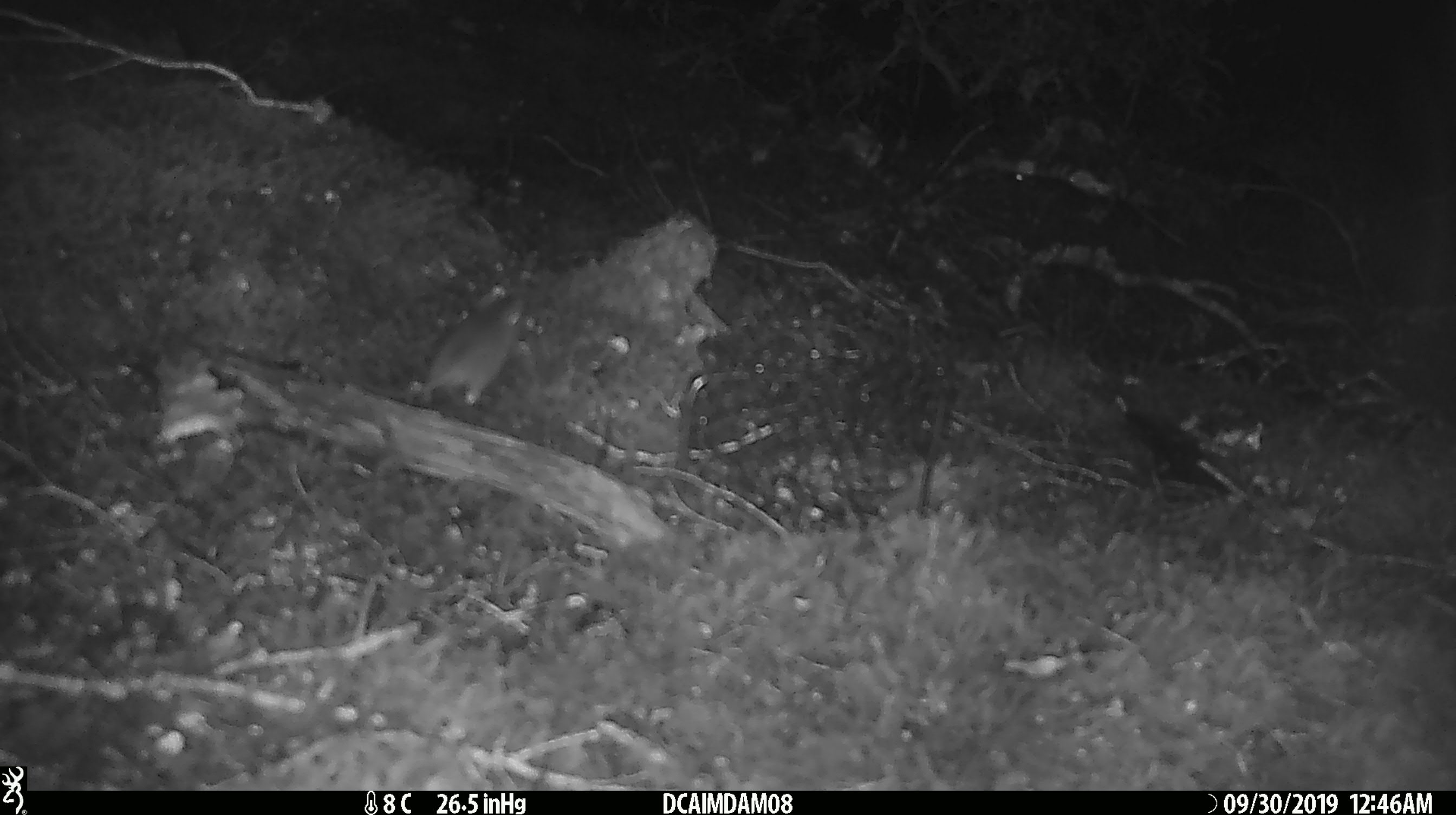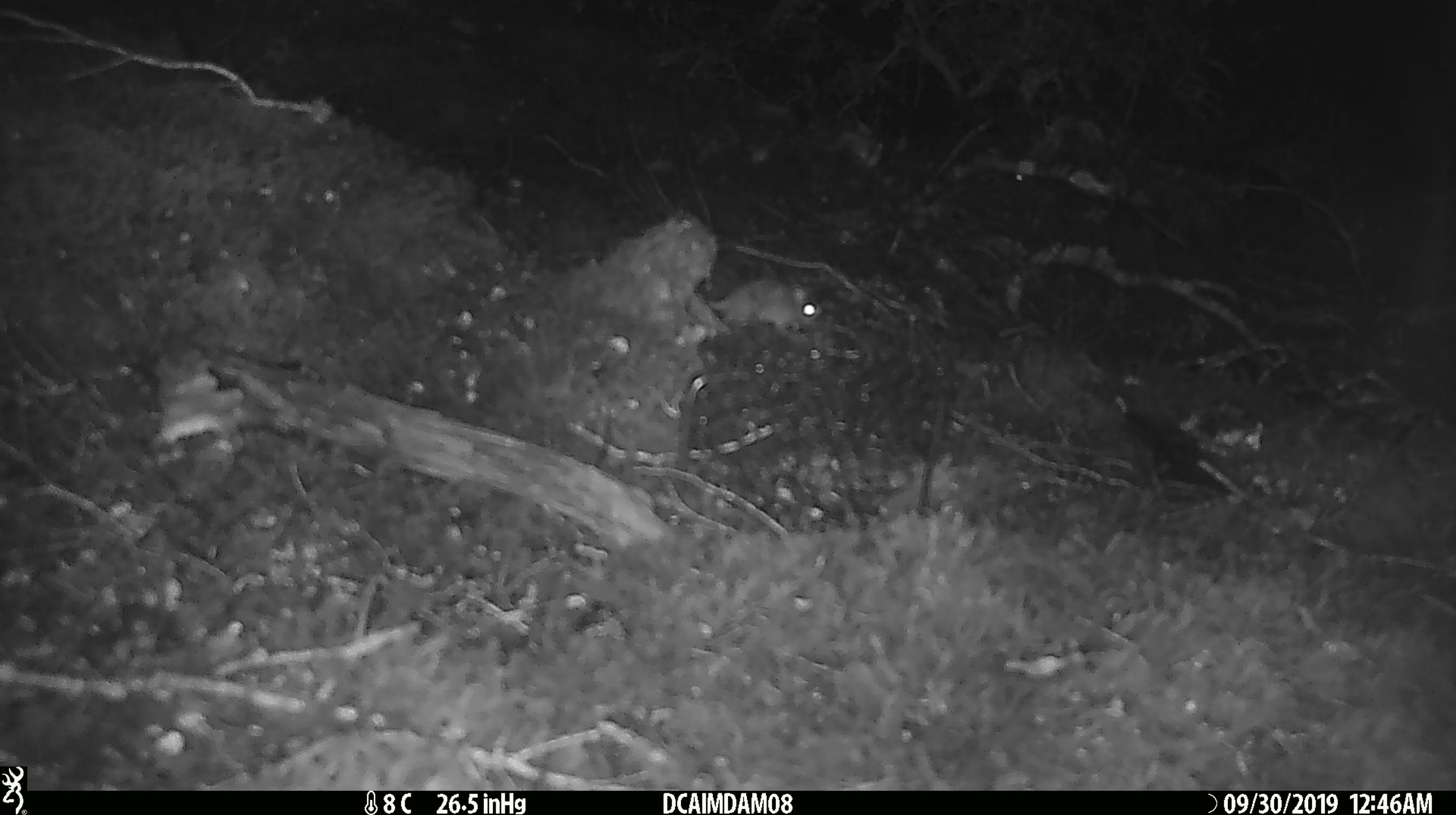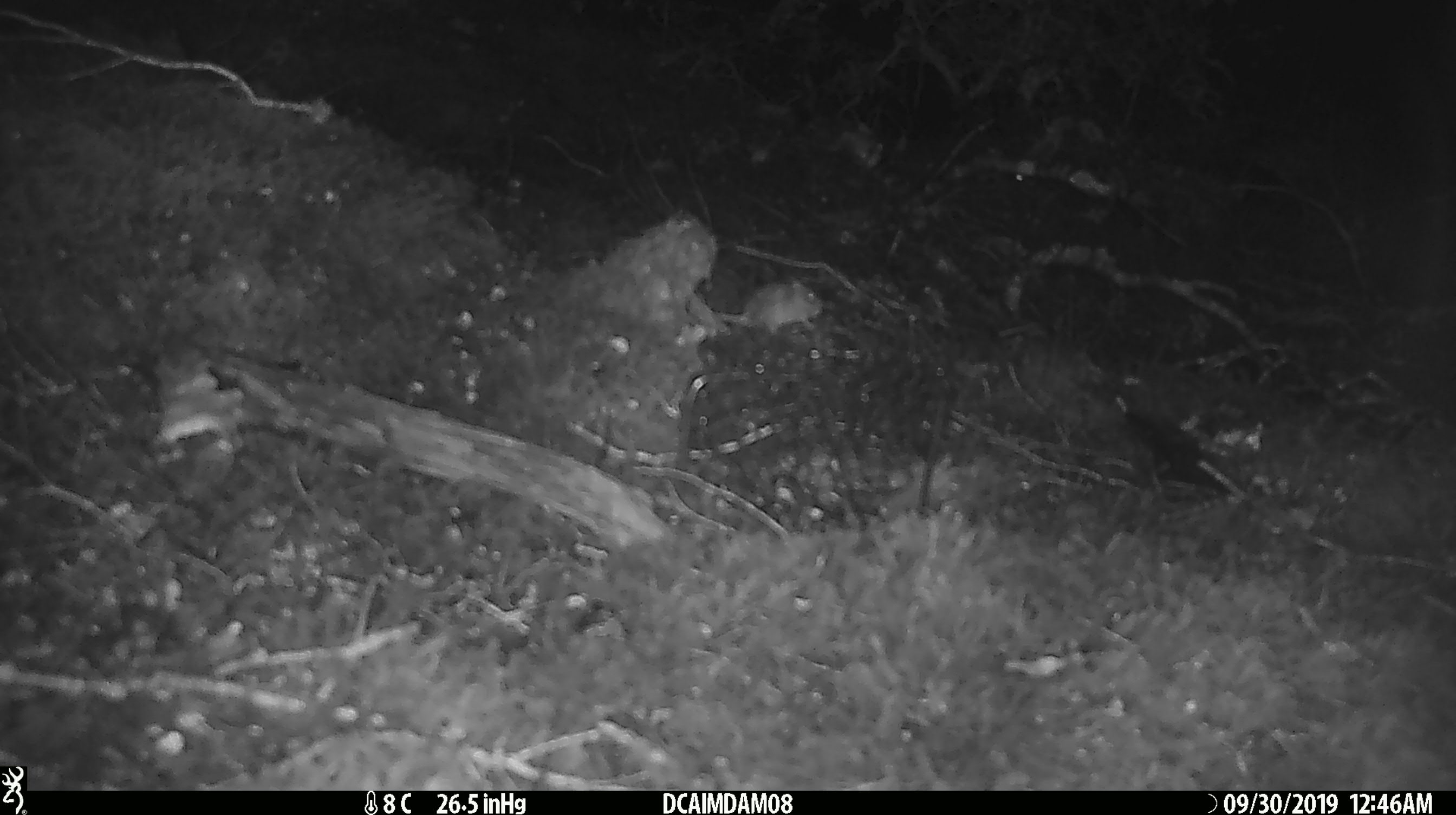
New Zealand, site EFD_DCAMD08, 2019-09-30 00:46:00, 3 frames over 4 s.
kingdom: Animalia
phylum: Chordata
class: Mammalia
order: Rodentia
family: Muridae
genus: Mus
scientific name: Mus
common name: mouse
Mouse (Mus).